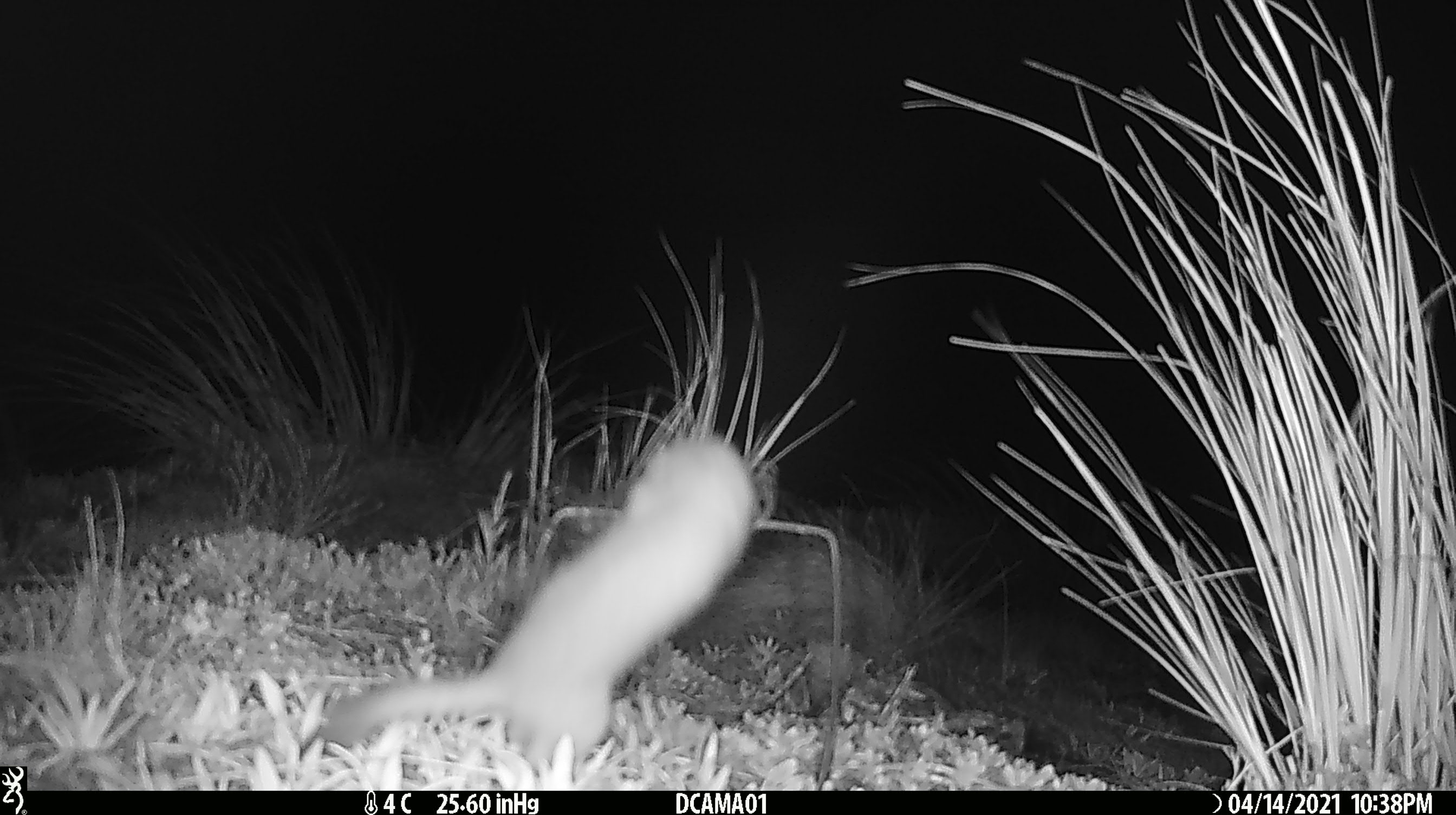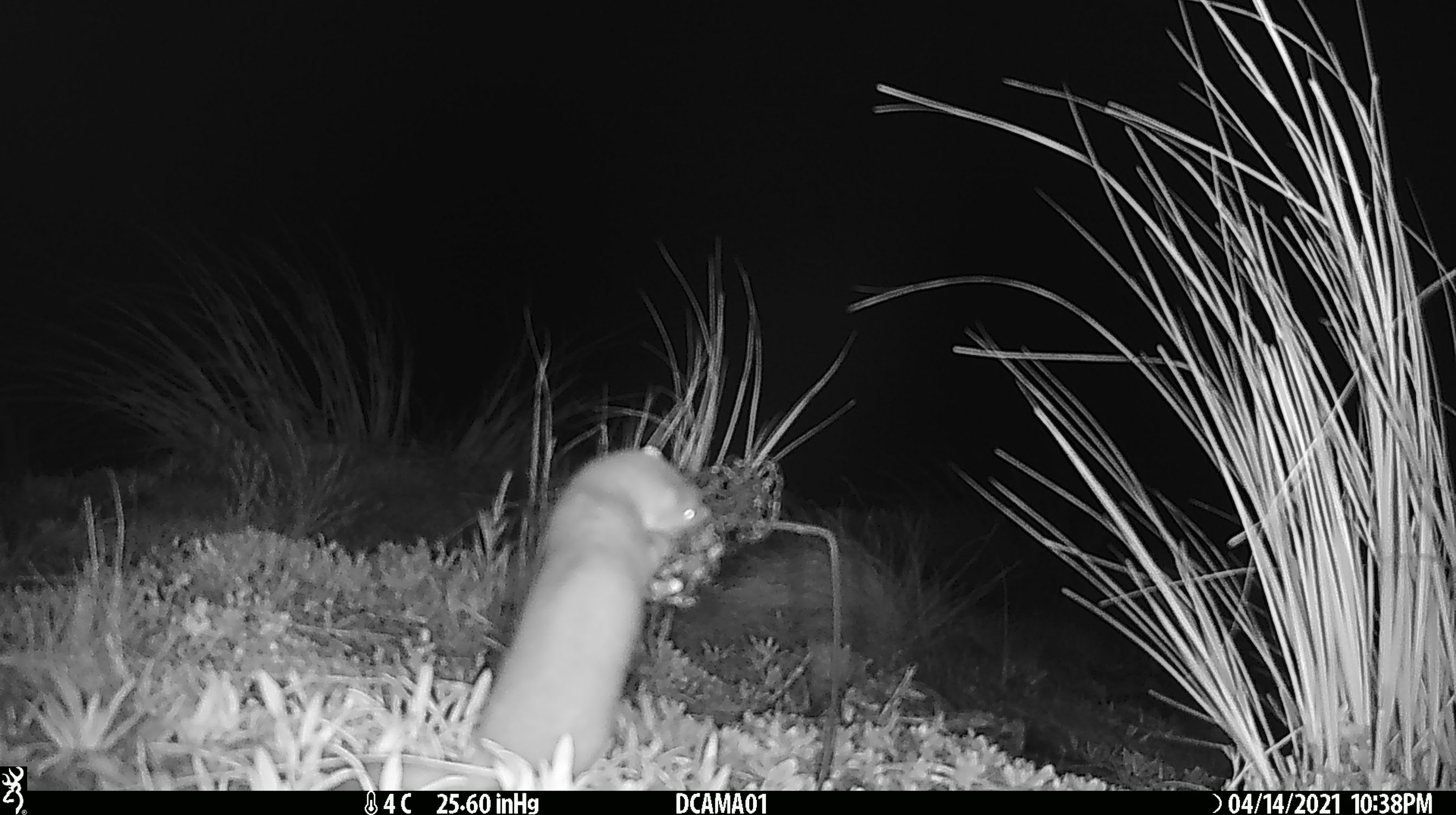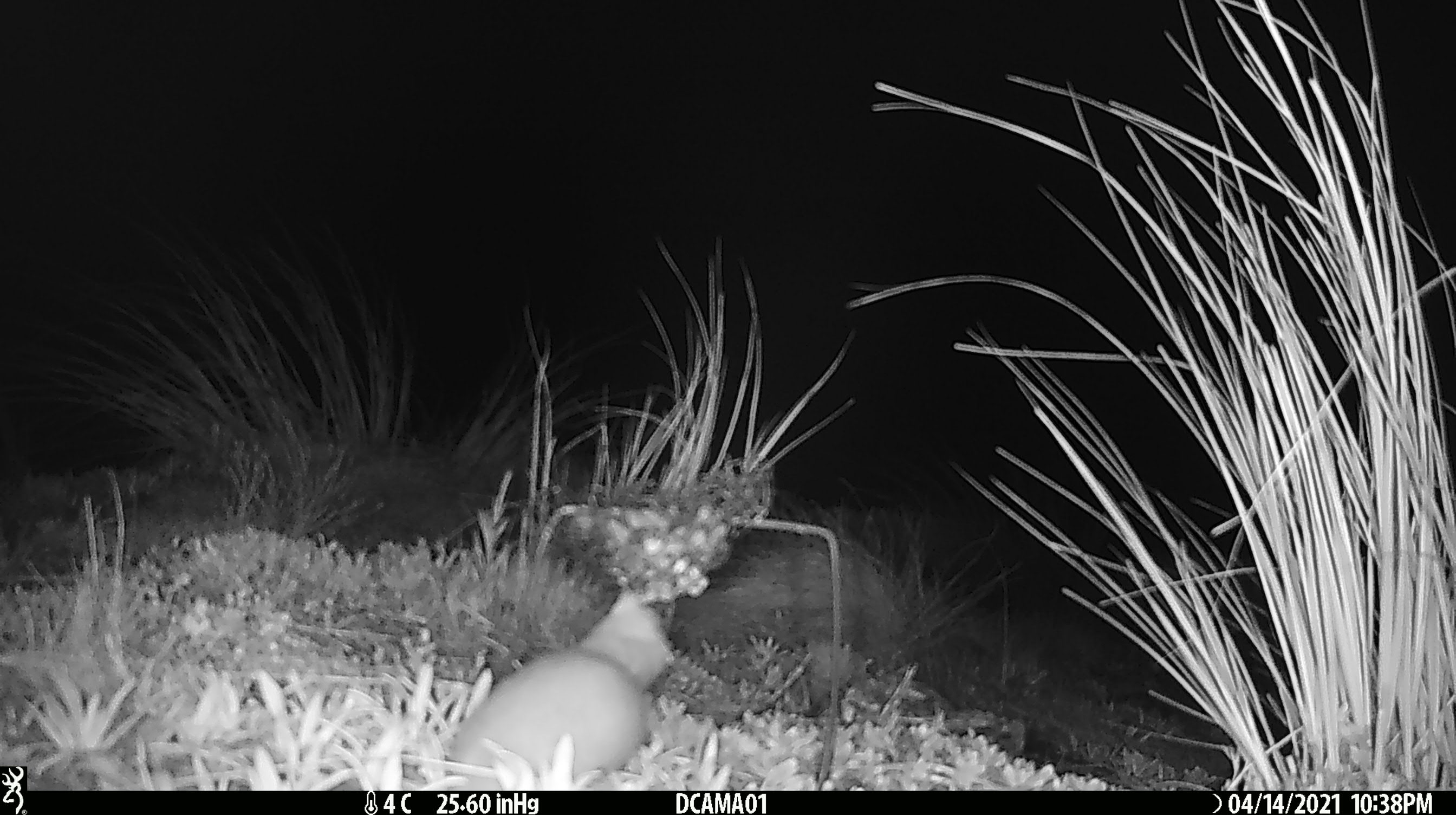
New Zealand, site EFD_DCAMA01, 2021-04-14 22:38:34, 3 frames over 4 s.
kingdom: Animalia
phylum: Chordata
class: Mammalia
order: Carnivora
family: Mustelidae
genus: Mustela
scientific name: Mustela erminea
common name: stoat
Stoat (Mustela erminea).